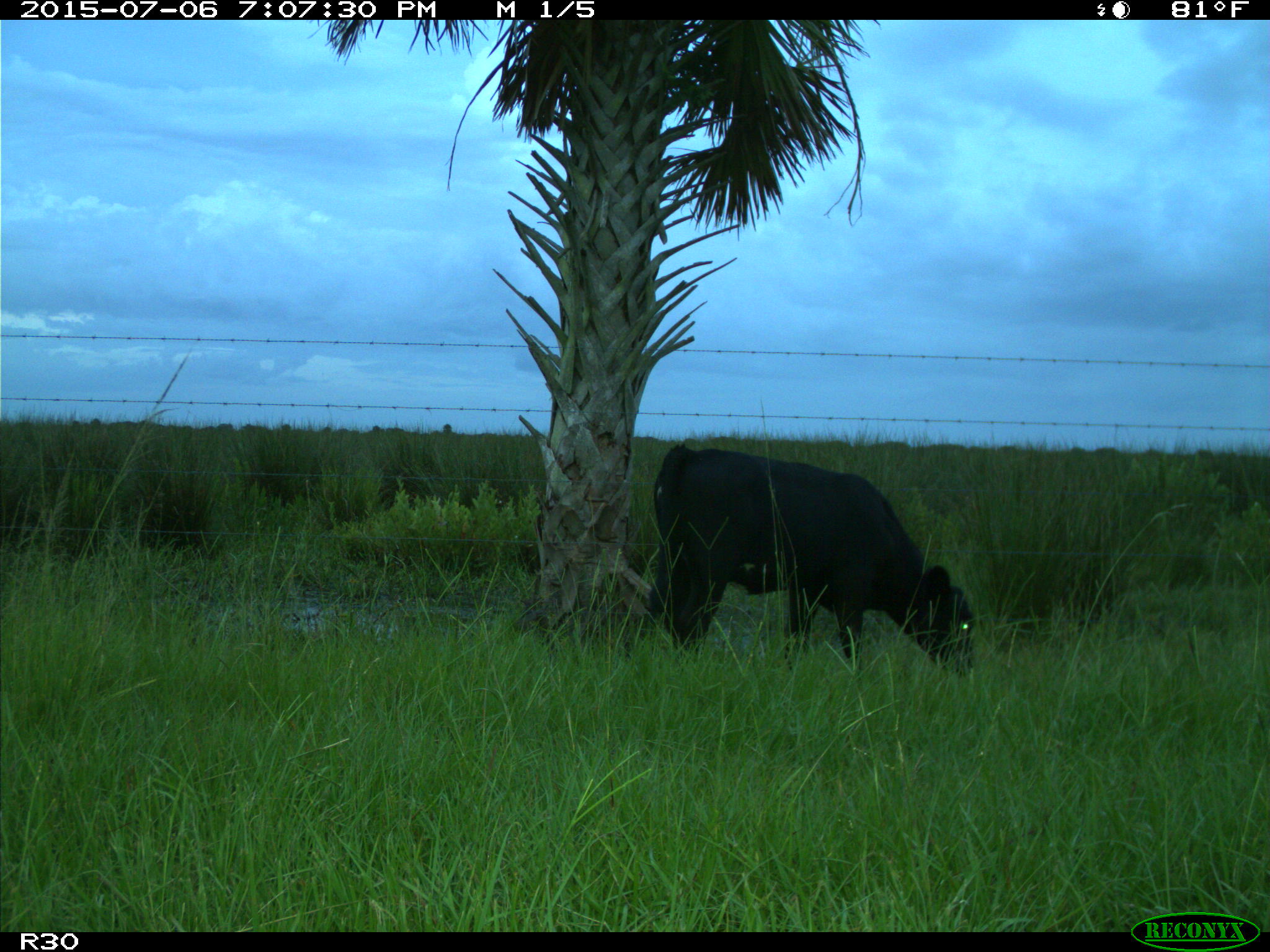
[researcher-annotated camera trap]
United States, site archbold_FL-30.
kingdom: Animalia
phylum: Chordata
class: Mammalia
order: Artiodactyla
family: Bovidae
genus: Bos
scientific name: Bos taurus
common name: domestic cow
Bos taurus (domestic cow).